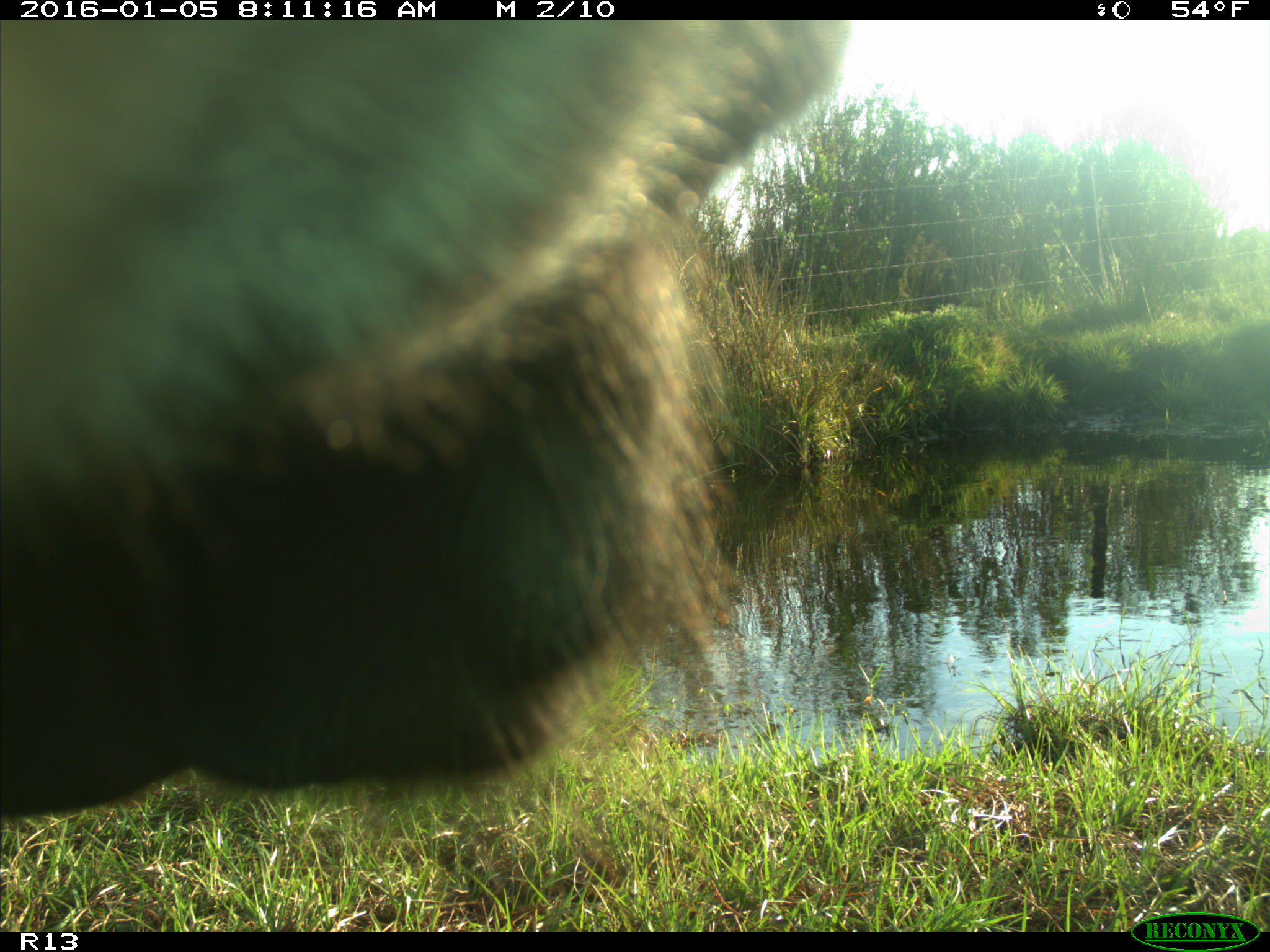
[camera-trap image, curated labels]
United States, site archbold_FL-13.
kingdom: Animalia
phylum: Chordata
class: Mammalia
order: Artiodactyla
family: Bovidae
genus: Bos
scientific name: Bos taurus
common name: domestic cow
Bos taurus (domestic cow).